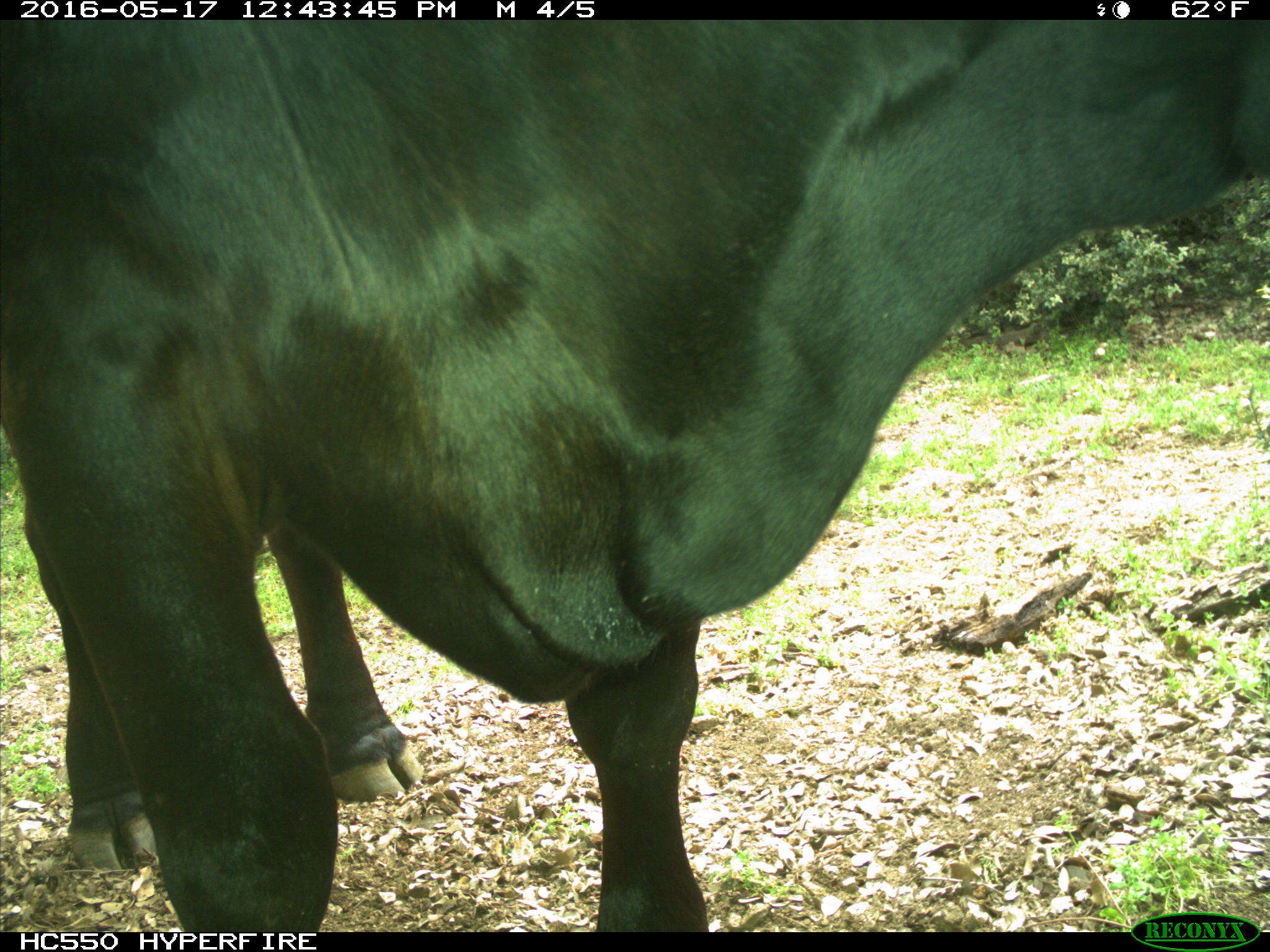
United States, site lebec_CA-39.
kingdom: Animalia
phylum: Chordata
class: Mammalia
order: Artiodactyla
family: Bovidae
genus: Bos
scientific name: Bos taurus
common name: domestic cow